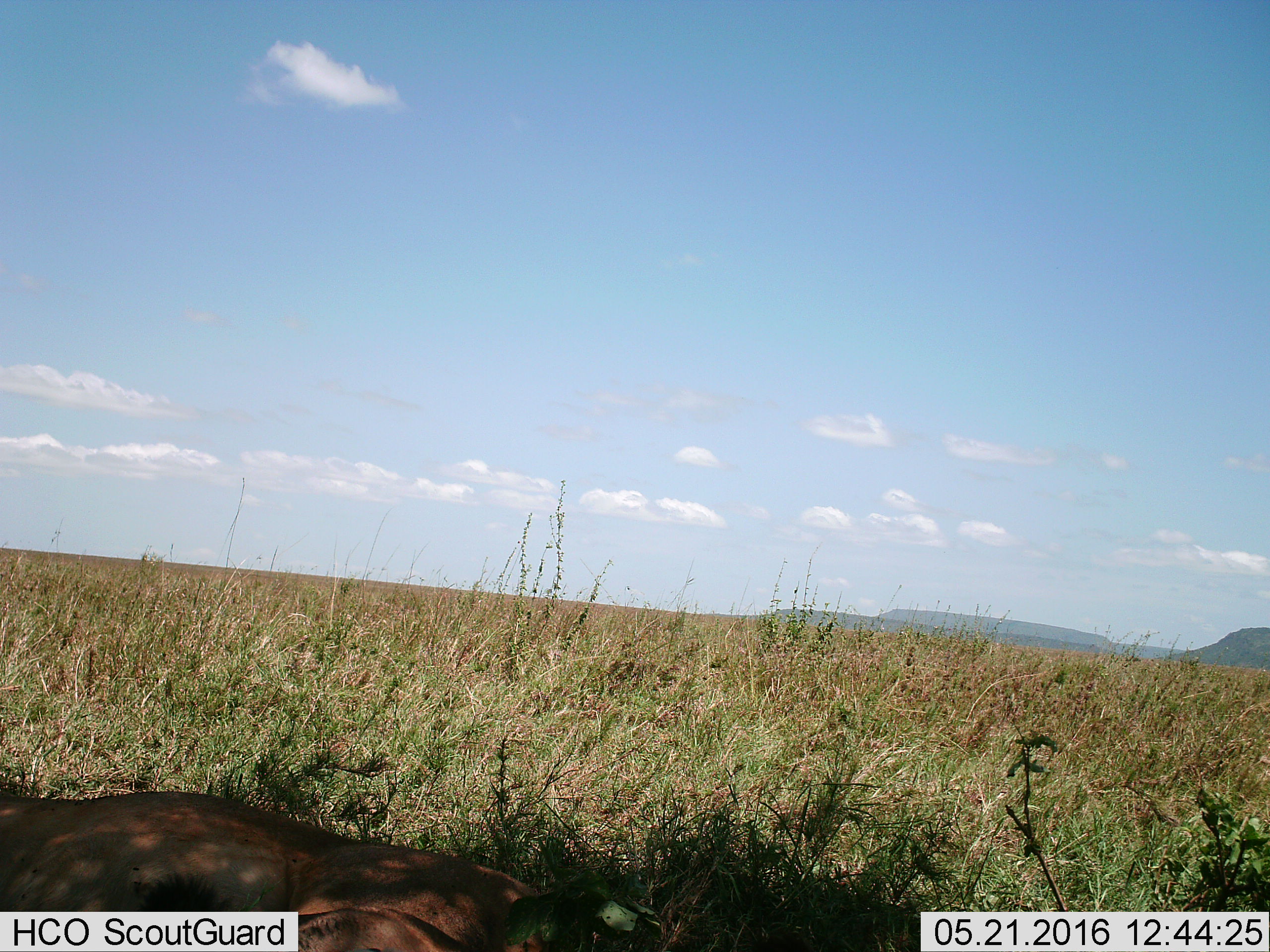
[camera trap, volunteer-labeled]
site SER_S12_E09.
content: unidentified animal